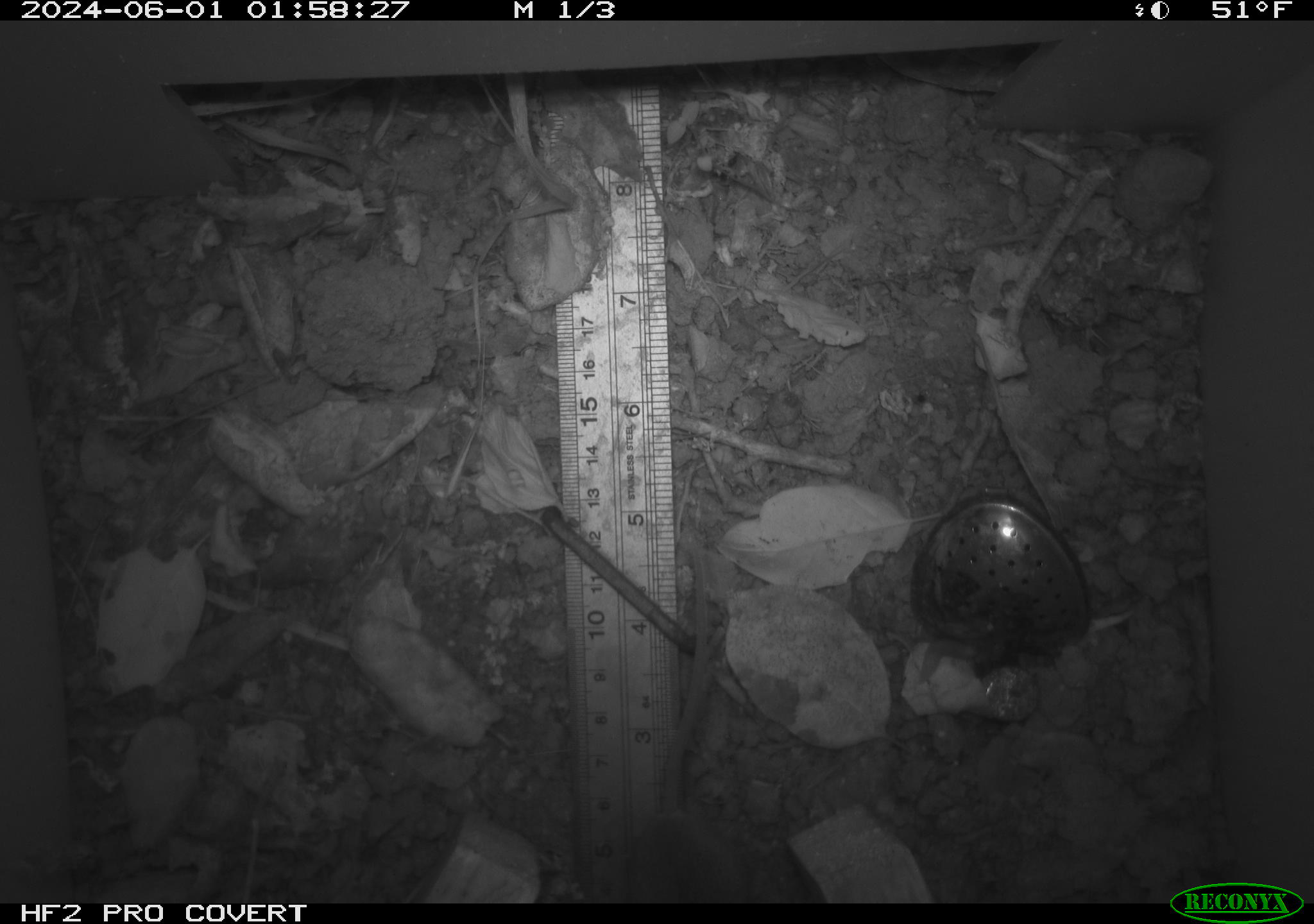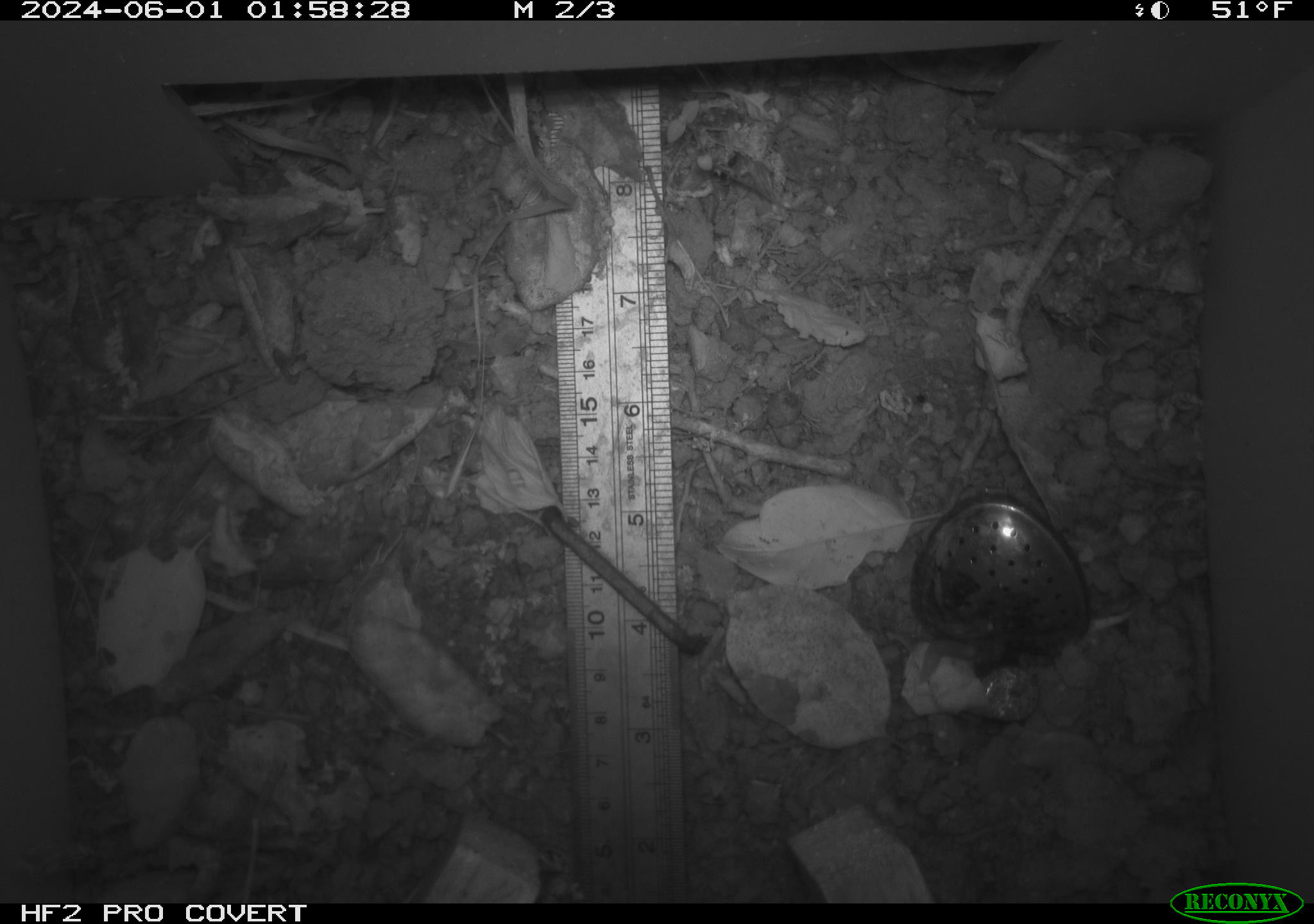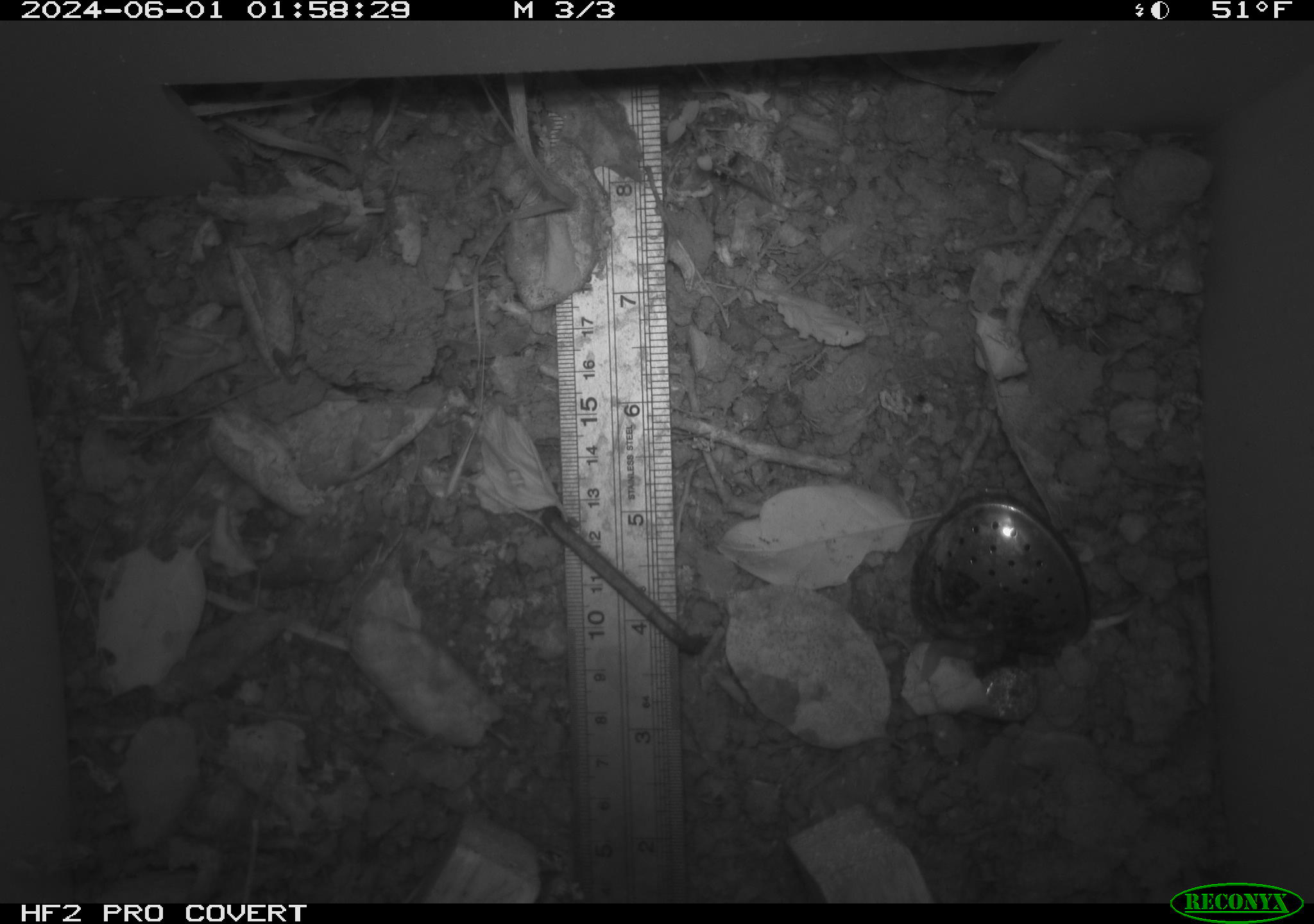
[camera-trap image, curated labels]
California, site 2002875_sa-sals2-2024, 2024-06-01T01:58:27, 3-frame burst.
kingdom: Animalia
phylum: Chordata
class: Mammalia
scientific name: Mammalia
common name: mammal